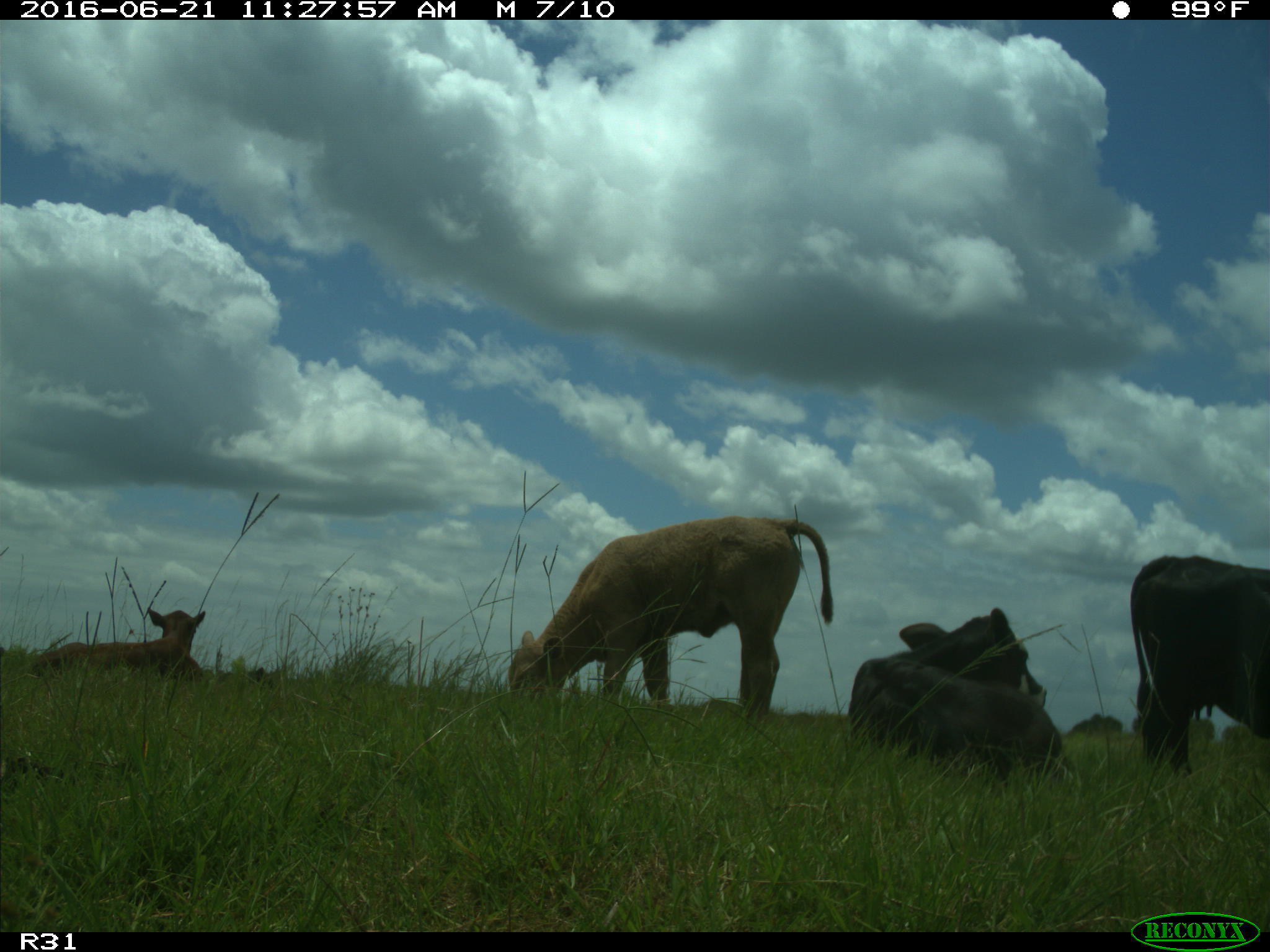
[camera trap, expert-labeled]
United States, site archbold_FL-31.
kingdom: Animalia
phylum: Chordata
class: Mammalia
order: Artiodactyla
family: Bovidae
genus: Bos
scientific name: Bos taurus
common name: domestic cow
Bos taurus (domestic cow).